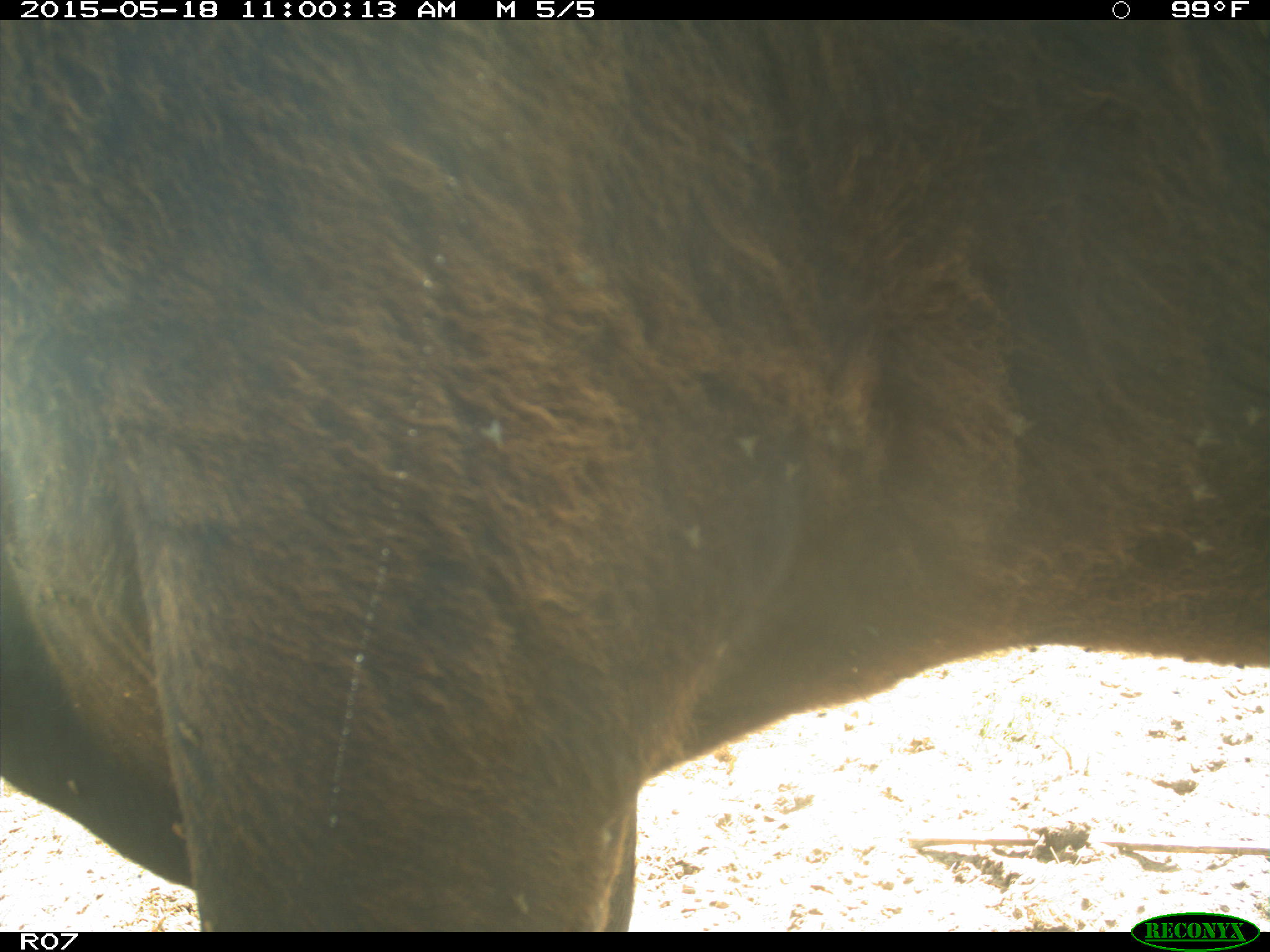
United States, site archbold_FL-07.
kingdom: Animalia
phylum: Chordata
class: Mammalia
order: Artiodactyla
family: Bovidae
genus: Bos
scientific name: Bos taurus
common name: domestic cow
Bos taurus (domestic cow).